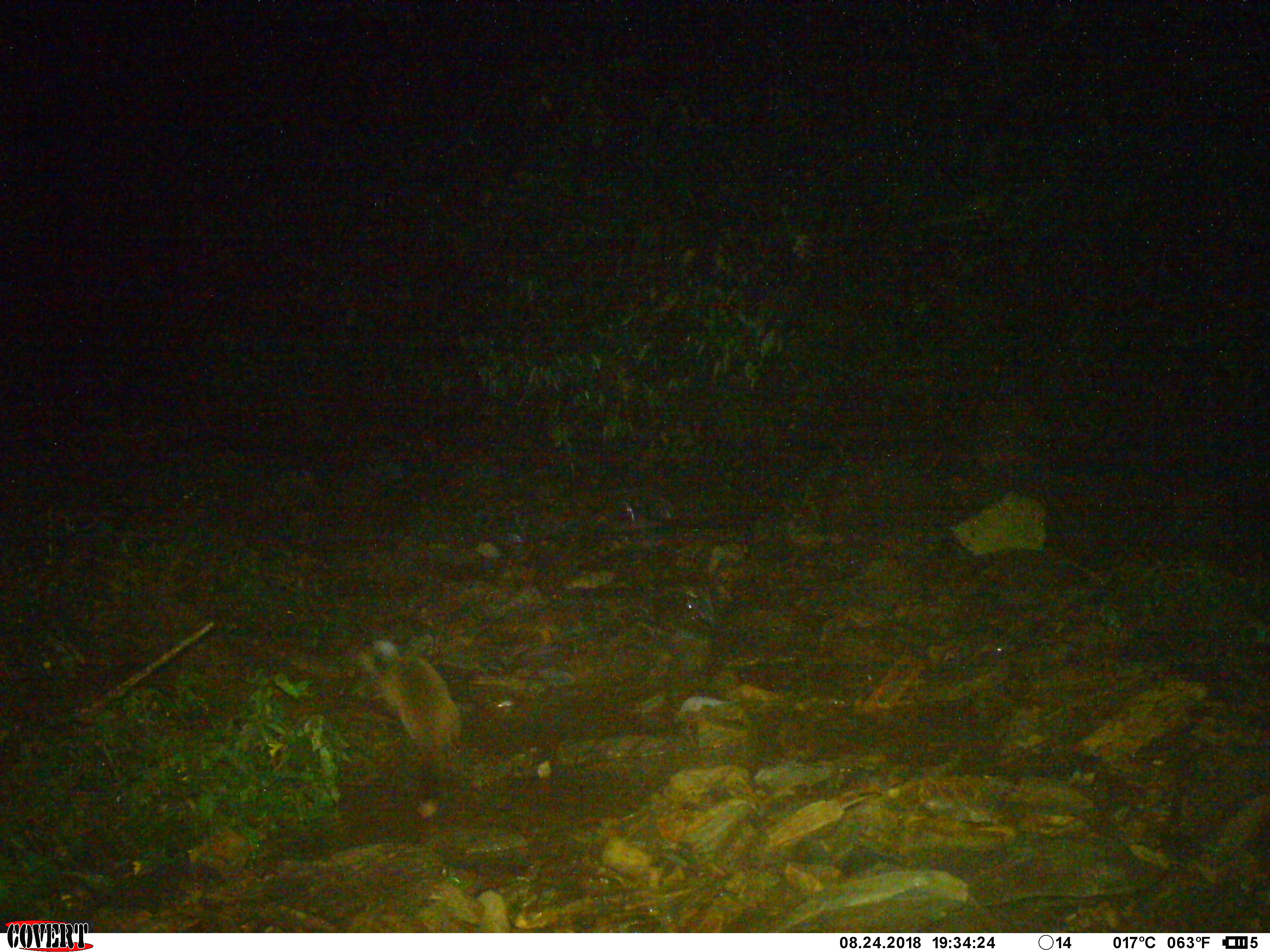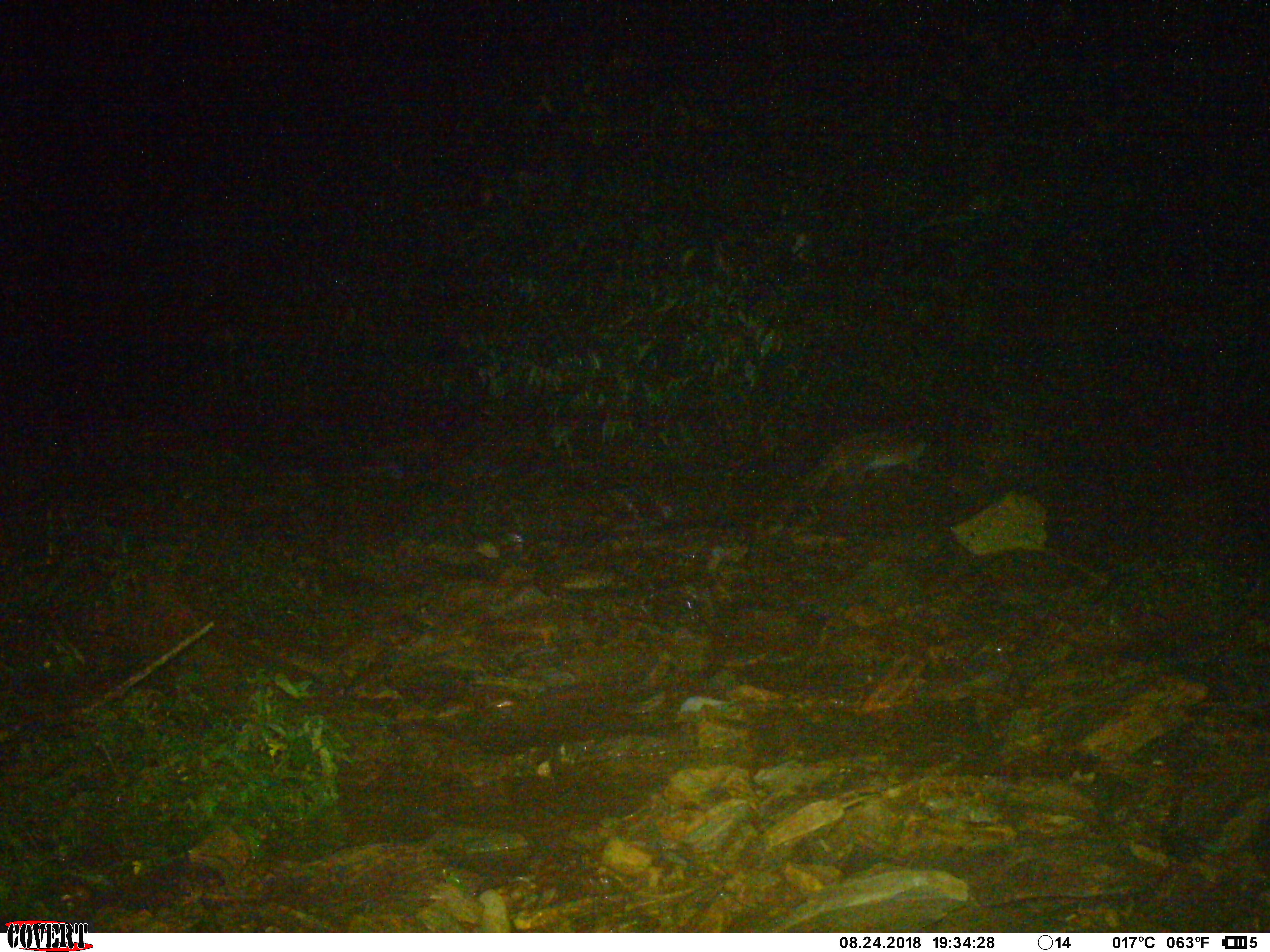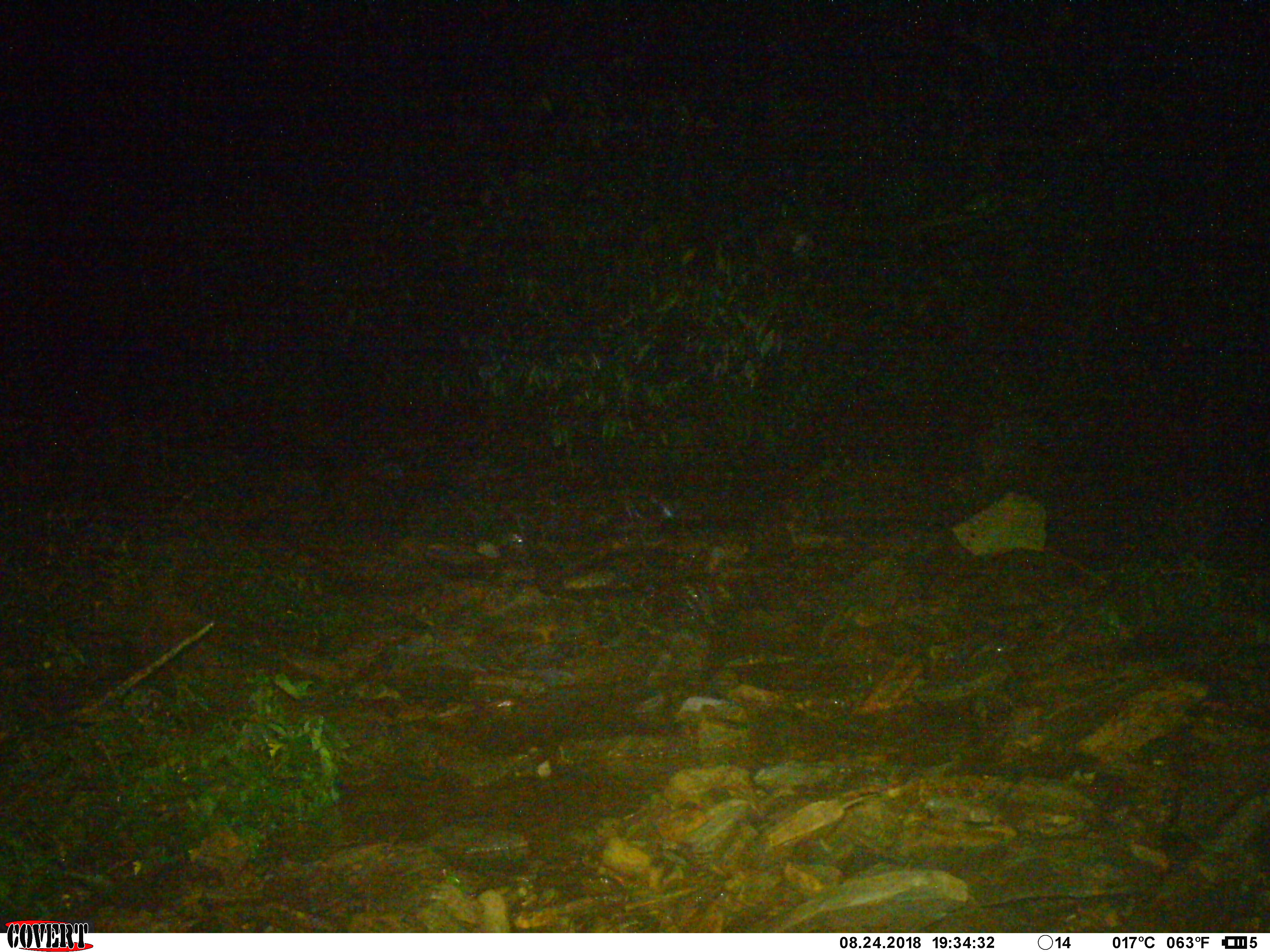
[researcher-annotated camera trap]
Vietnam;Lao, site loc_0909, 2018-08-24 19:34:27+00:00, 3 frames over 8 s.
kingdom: Animalia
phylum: Chordata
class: Mammalia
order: Carnivora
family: Viverridae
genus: Paguma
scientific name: Paguma larvata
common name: masked palm civet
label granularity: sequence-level